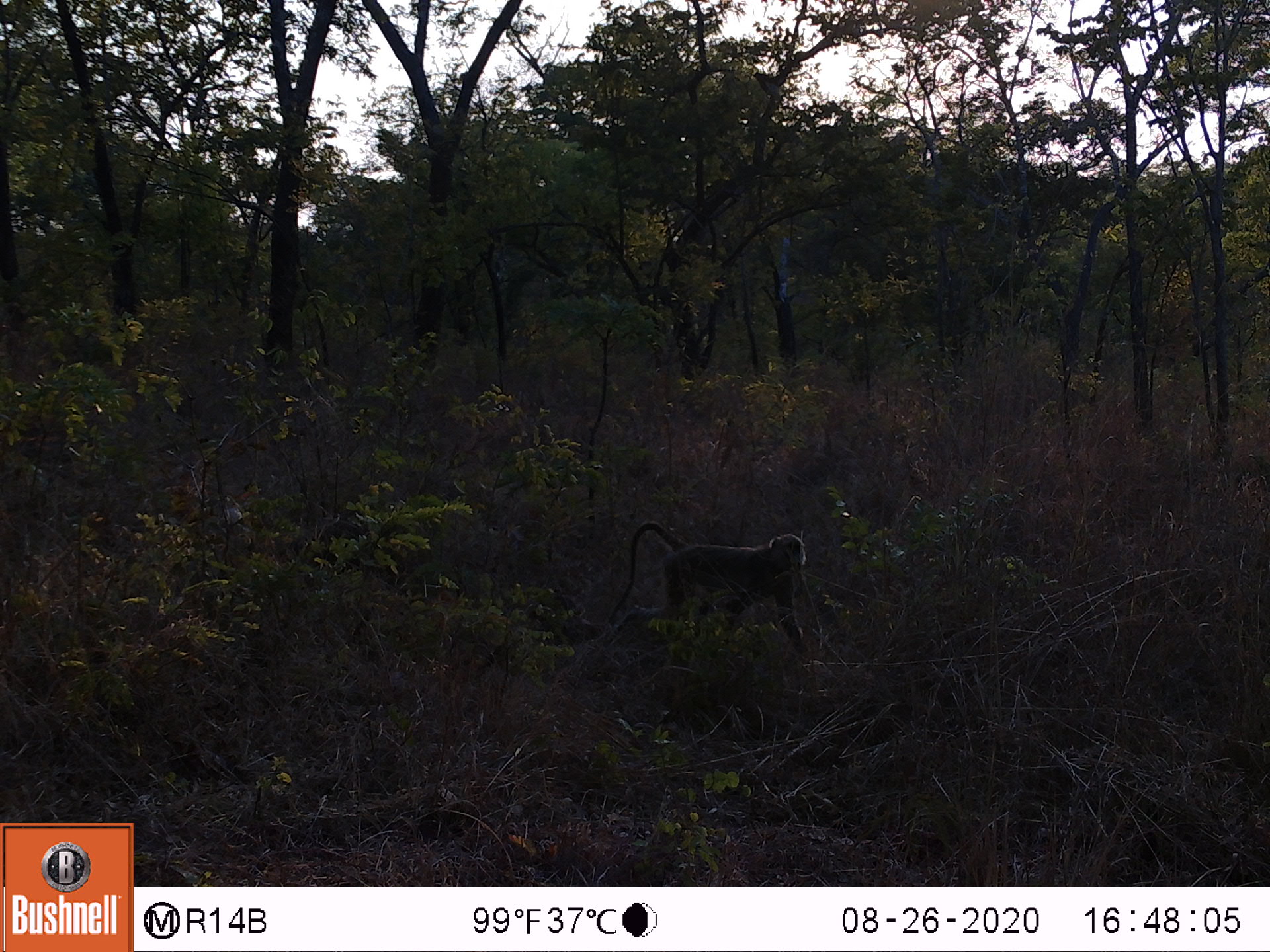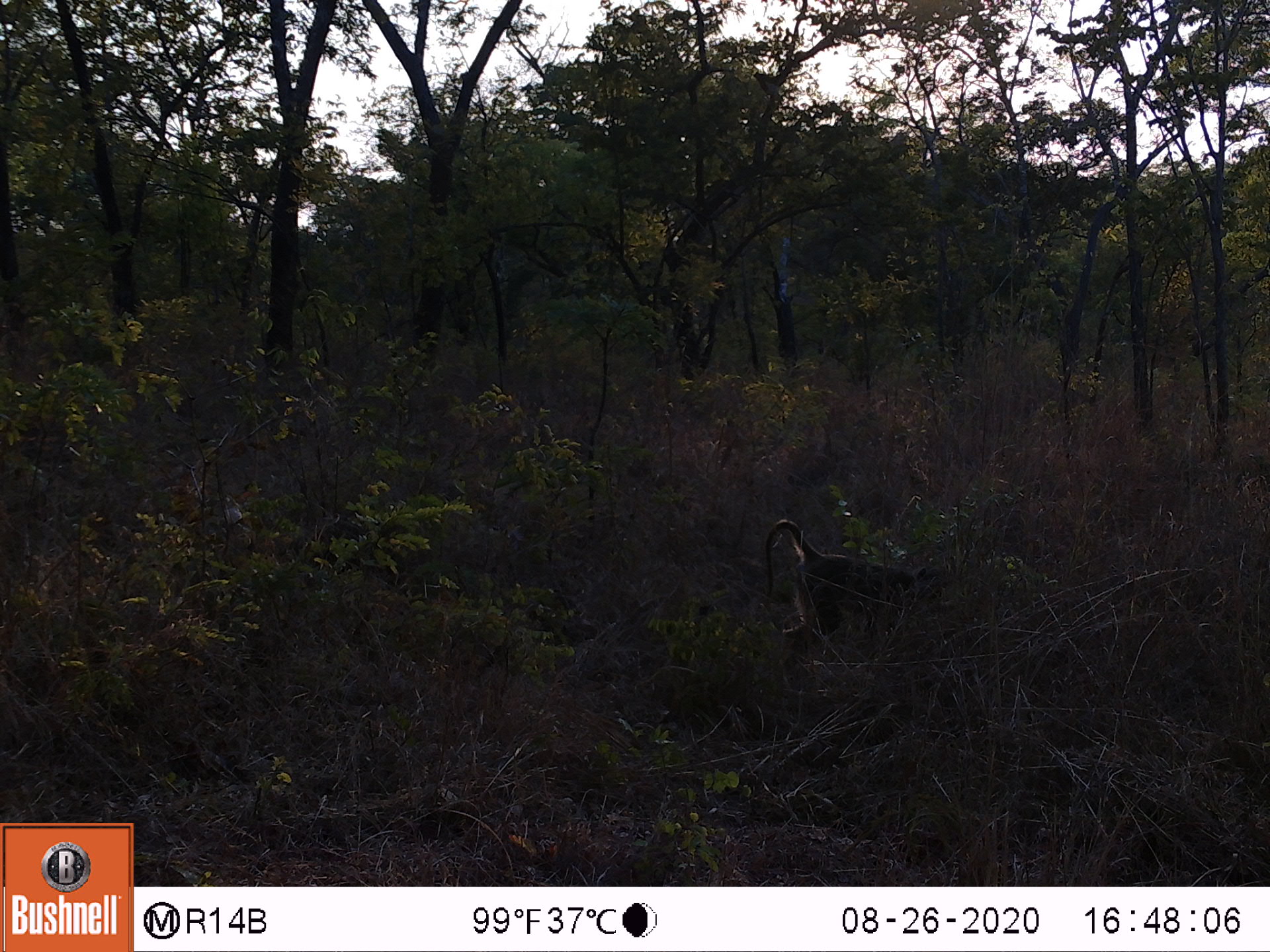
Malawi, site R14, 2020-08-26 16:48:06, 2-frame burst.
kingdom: Animalia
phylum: Chordata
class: Mammalia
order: Primates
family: Cercopithecidae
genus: Papio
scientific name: Papio cynocephalus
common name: yellow baboon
Yellow baboon (Papio cynocephalus), count 1.